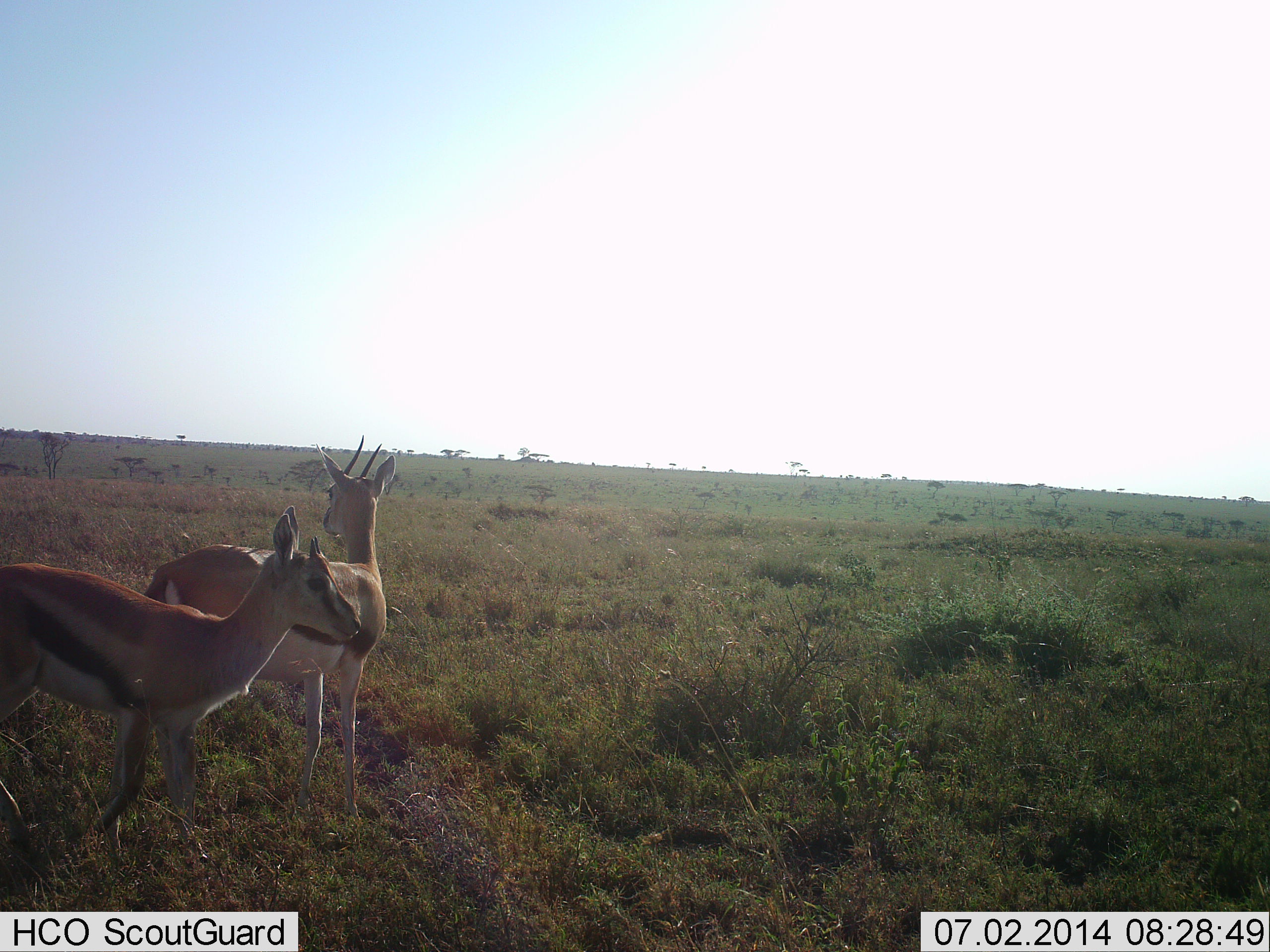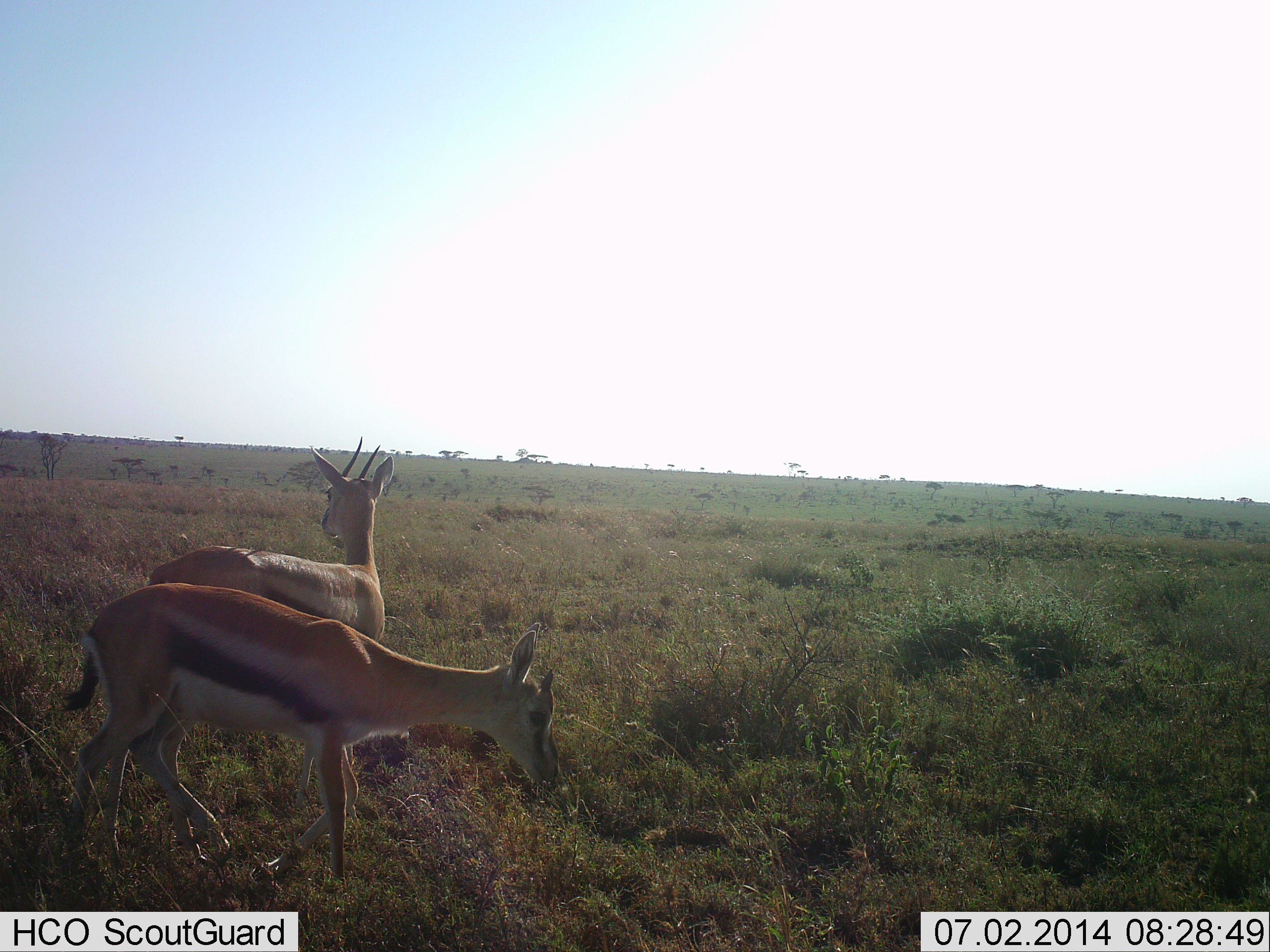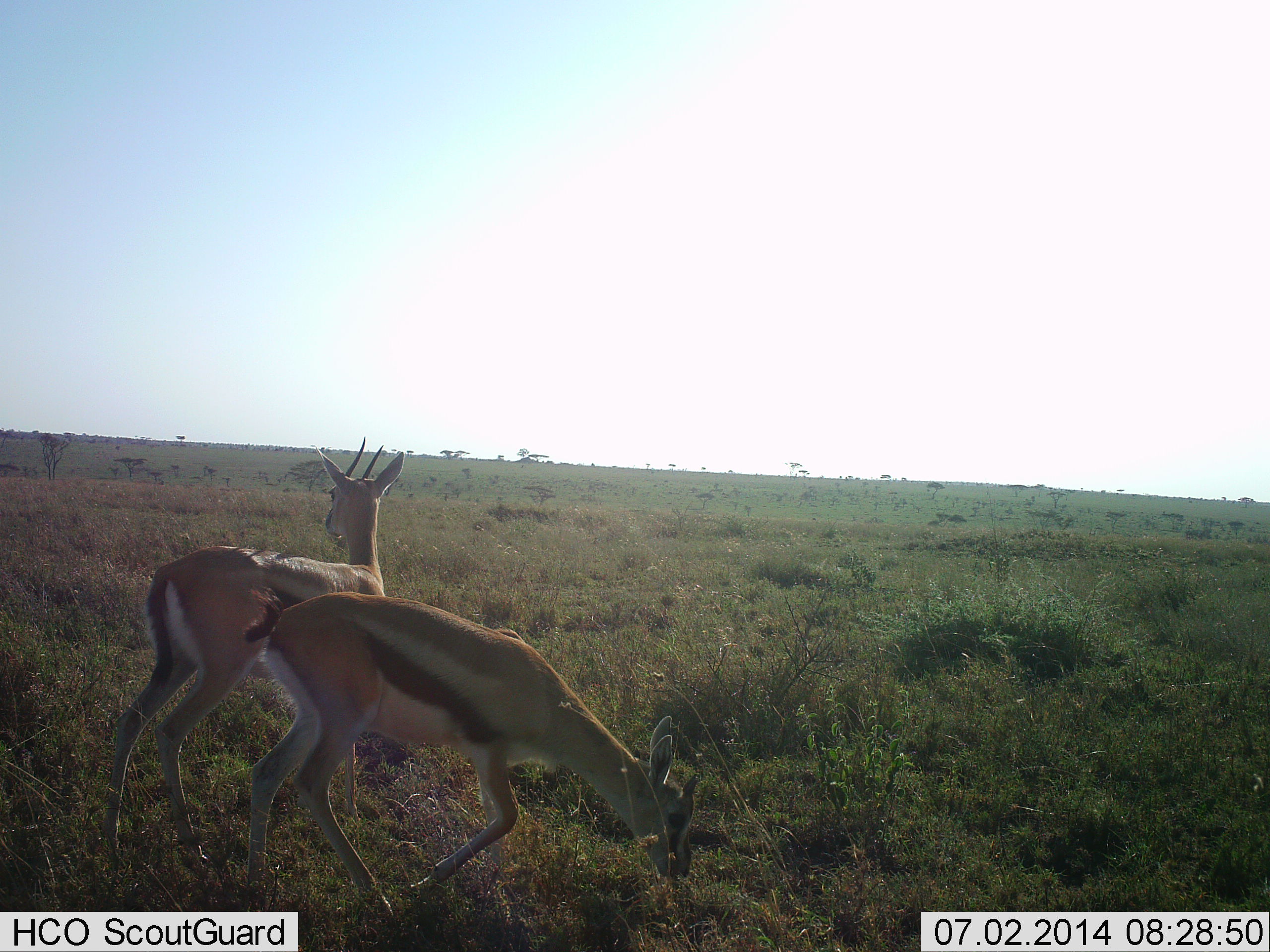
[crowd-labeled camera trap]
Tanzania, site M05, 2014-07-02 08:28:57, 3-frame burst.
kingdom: Animalia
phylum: Chordata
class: Mammalia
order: Artiodactyla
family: Bovidae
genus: Eudorcas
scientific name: Eudorcas thomsonii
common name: thomson's gazelle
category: gazellethomsons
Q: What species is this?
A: Gazellethomsons (thomson's gazelle) (Eudorcas thomsonii).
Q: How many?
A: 2.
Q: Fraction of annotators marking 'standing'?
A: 90%.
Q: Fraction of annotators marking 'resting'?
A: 0%.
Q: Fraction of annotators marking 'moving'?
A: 70%.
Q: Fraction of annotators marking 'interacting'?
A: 0%.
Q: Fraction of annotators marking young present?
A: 0%.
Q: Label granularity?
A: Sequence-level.